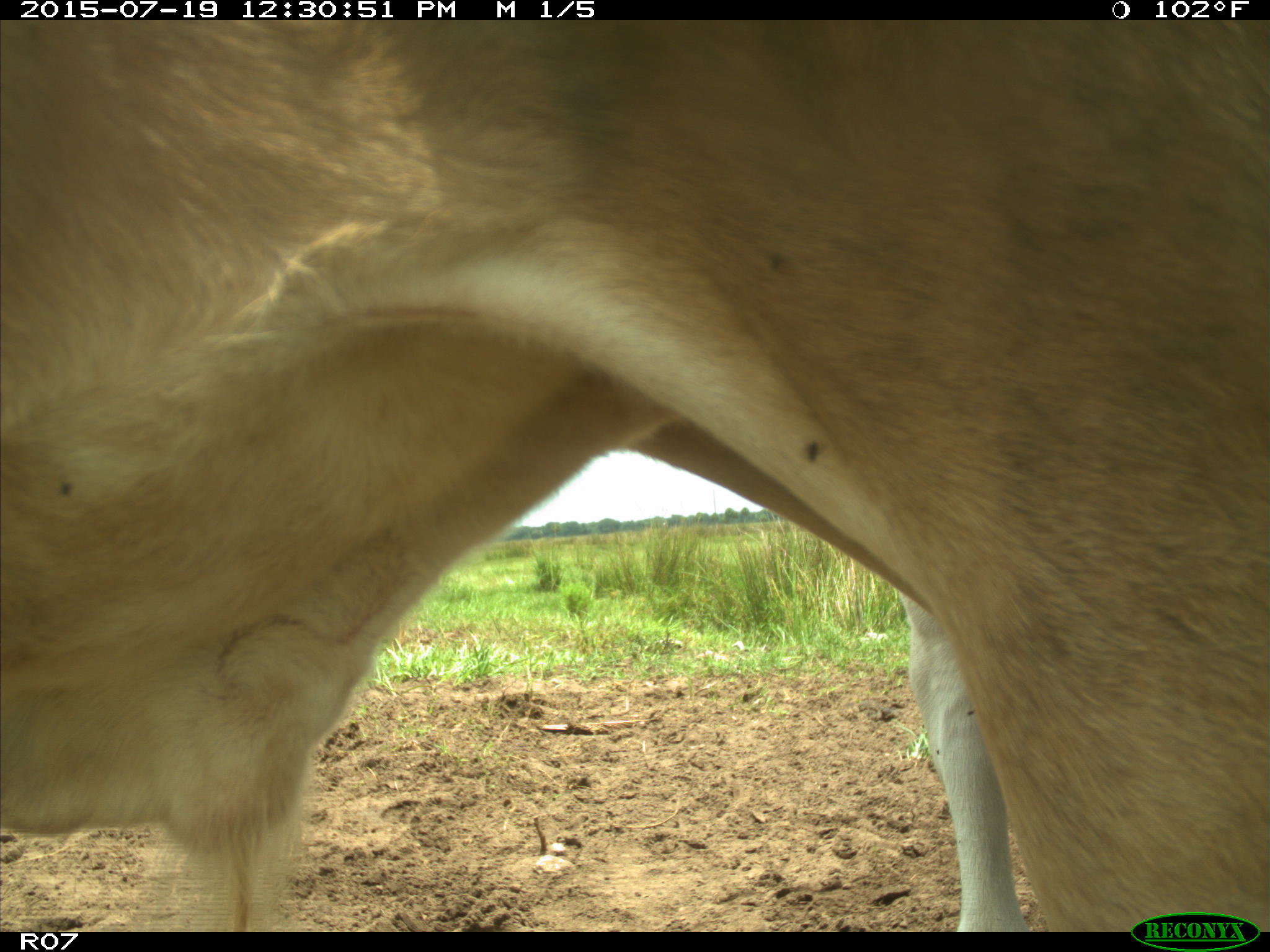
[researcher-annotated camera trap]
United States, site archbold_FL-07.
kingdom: Animalia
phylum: Chordata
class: Mammalia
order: Artiodactyla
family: Bovidae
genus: Bos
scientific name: Bos taurus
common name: domestic cow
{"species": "Bos taurus (domestic cow)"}